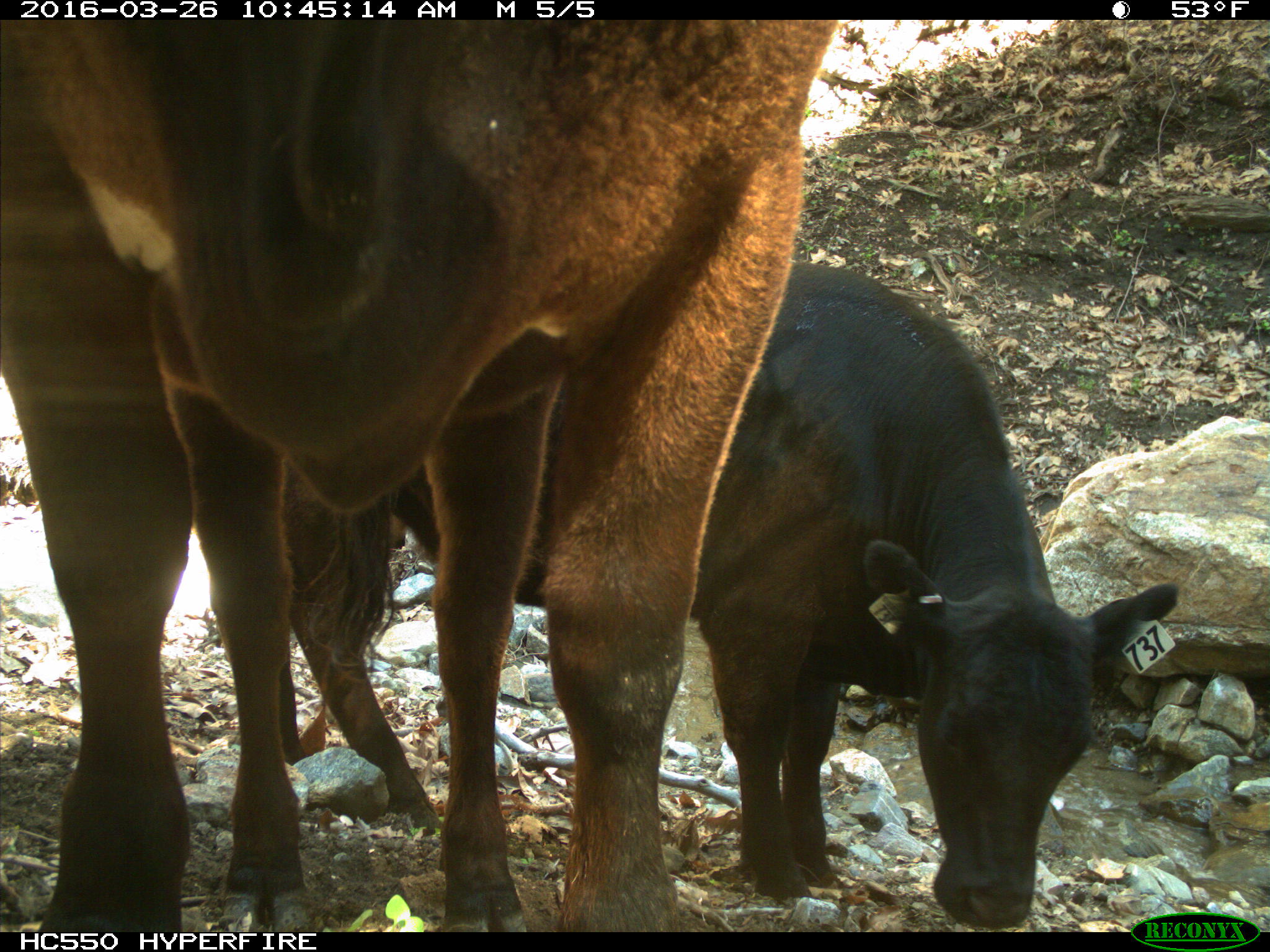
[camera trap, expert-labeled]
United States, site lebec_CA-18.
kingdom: Animalia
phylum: Chordata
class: Mammalia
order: Artiodactyla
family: Bovidae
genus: Bos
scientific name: Bos taurus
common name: domestic cow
Bos taurus (domestic cow).